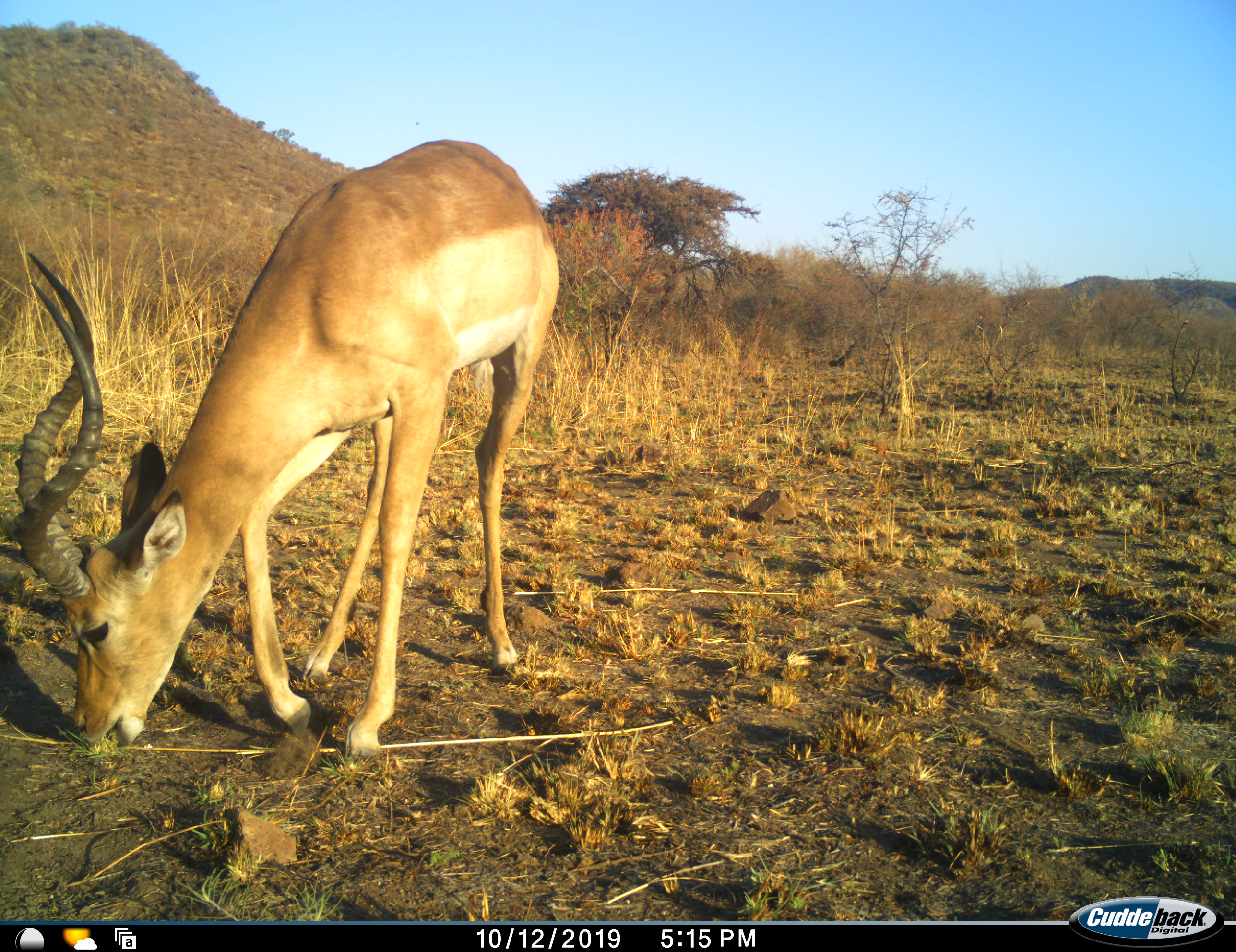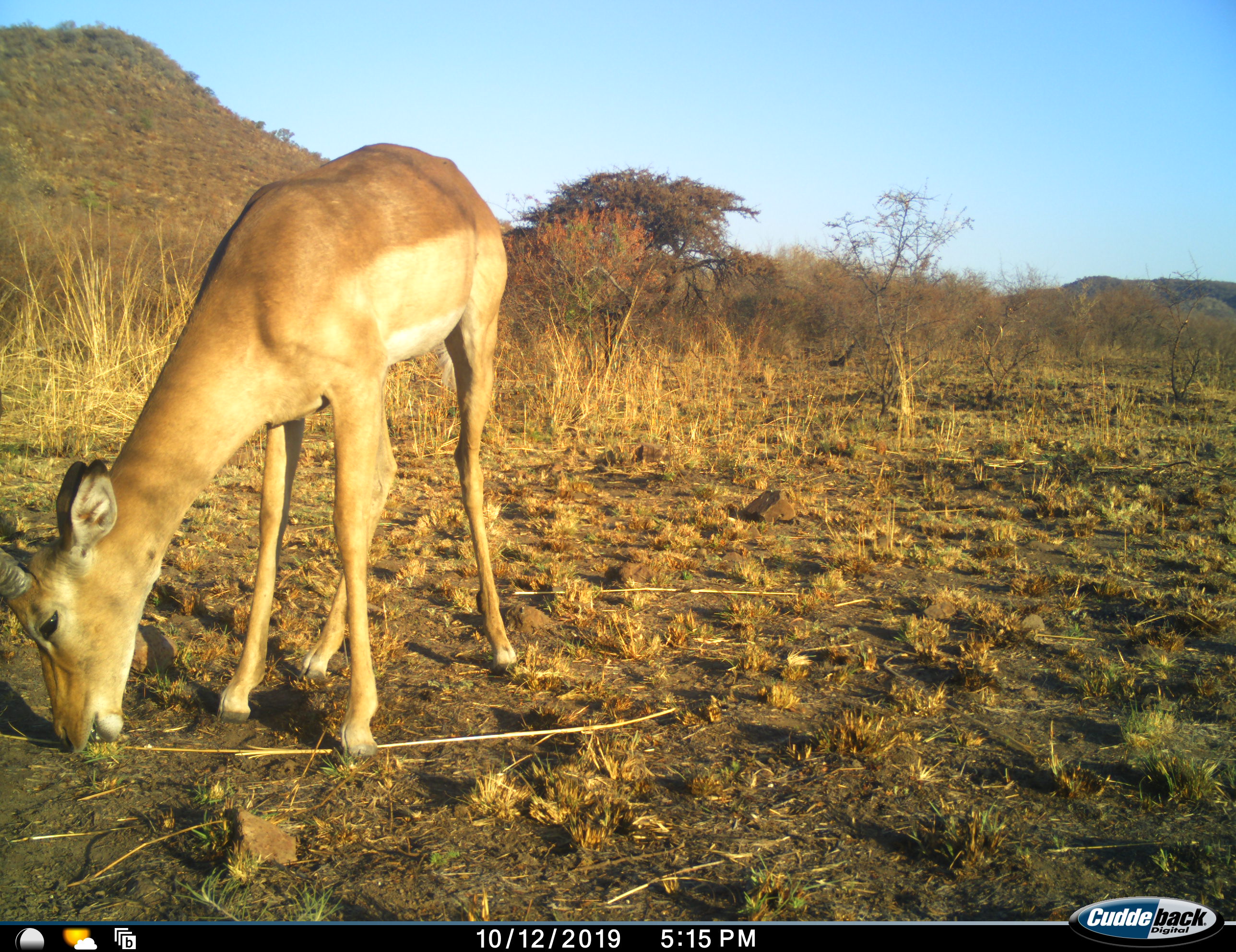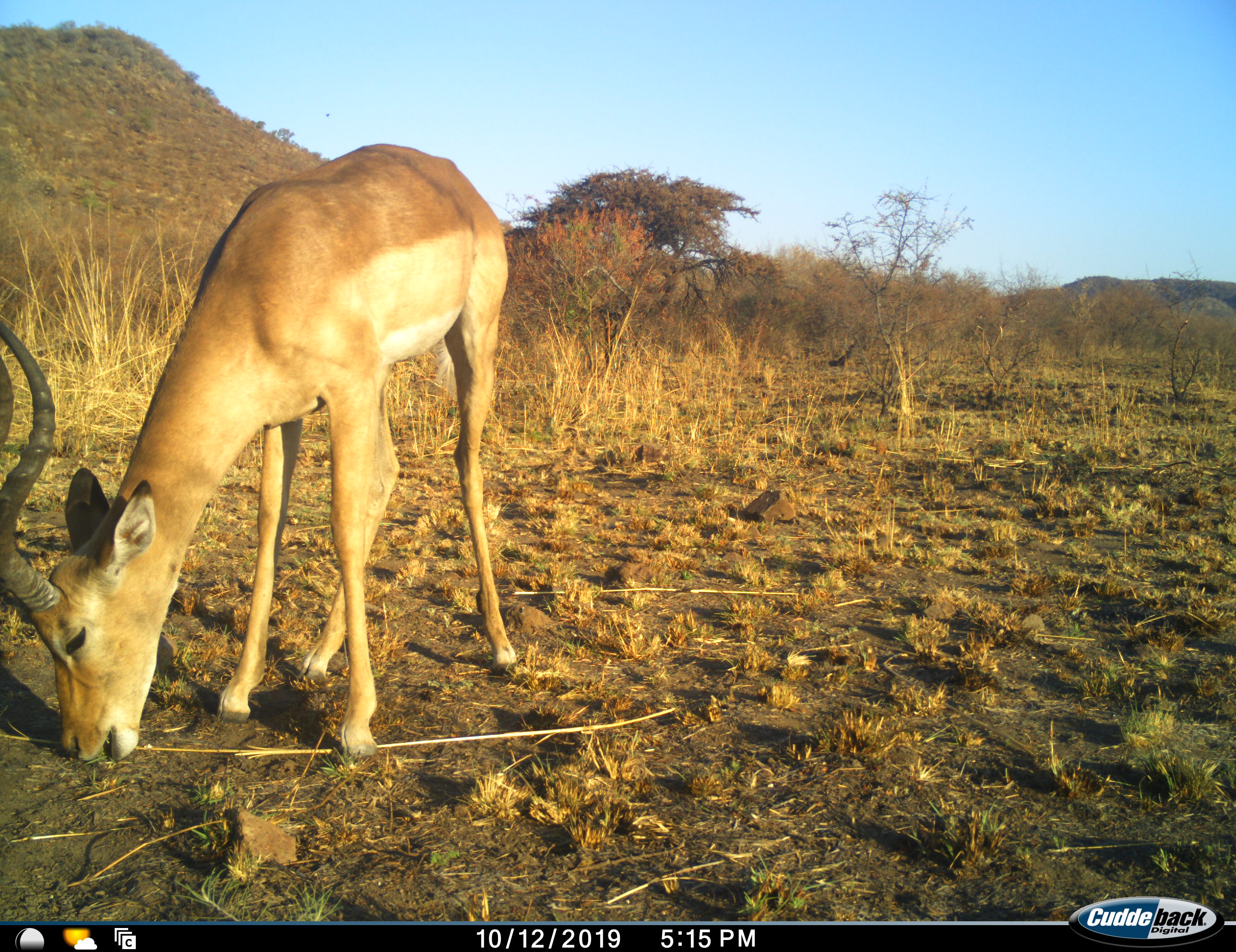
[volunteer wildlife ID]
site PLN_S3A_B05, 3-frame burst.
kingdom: Animalia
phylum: Chordata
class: Mammalia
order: Artiodactyla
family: Bovidae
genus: Aepyceros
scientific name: Aepyceros melampus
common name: impala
Impala (Aepyceros melampus), count 1. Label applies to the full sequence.